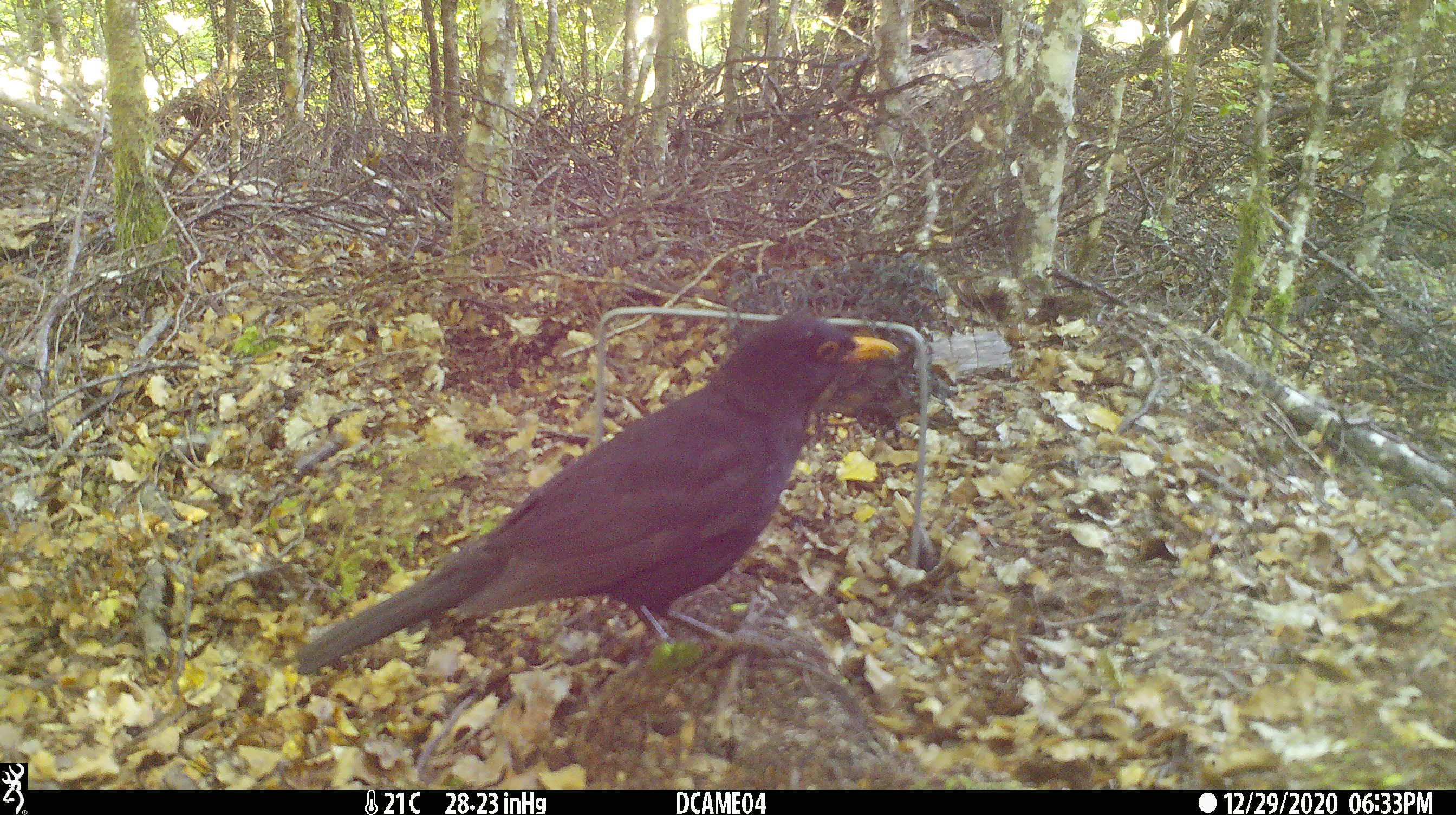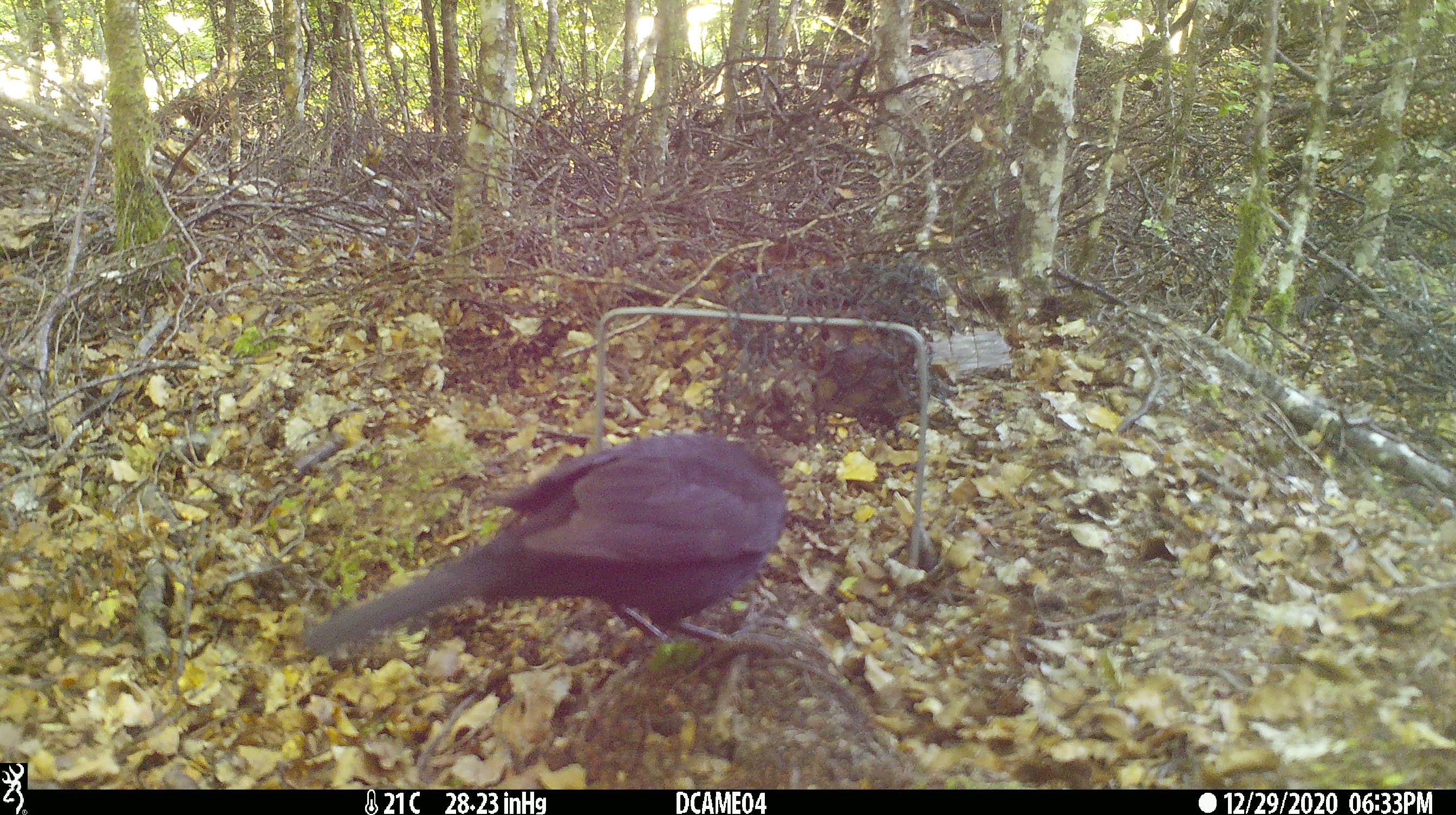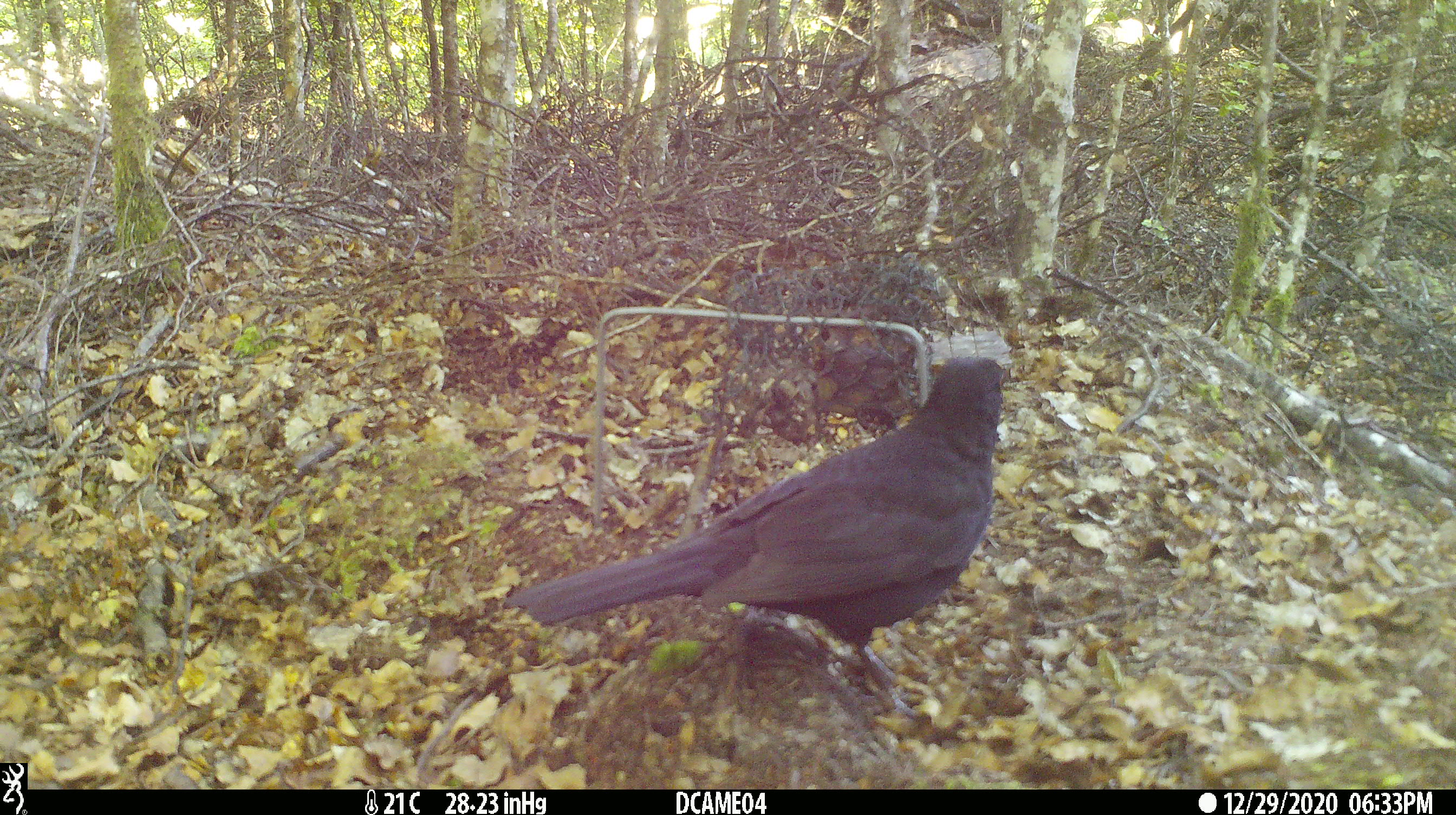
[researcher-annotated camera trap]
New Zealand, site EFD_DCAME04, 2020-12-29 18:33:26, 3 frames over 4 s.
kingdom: Animalia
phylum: Chordata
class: Aves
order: Passeriformes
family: Turdidae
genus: Turdus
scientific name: Turdus merula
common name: eurasian blackbird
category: blackbird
Blackbird (eurasian blackbird) (Turdus merula).